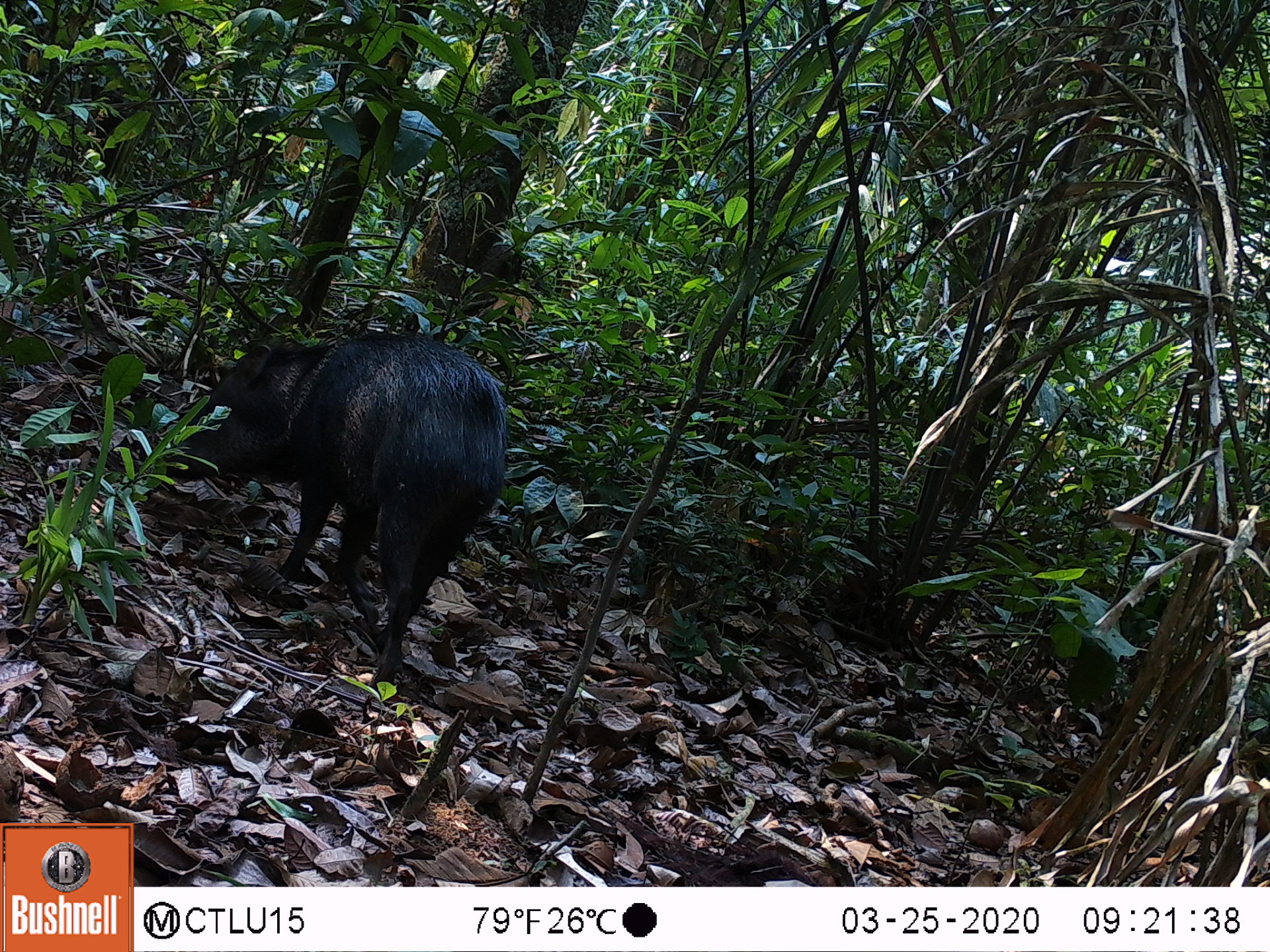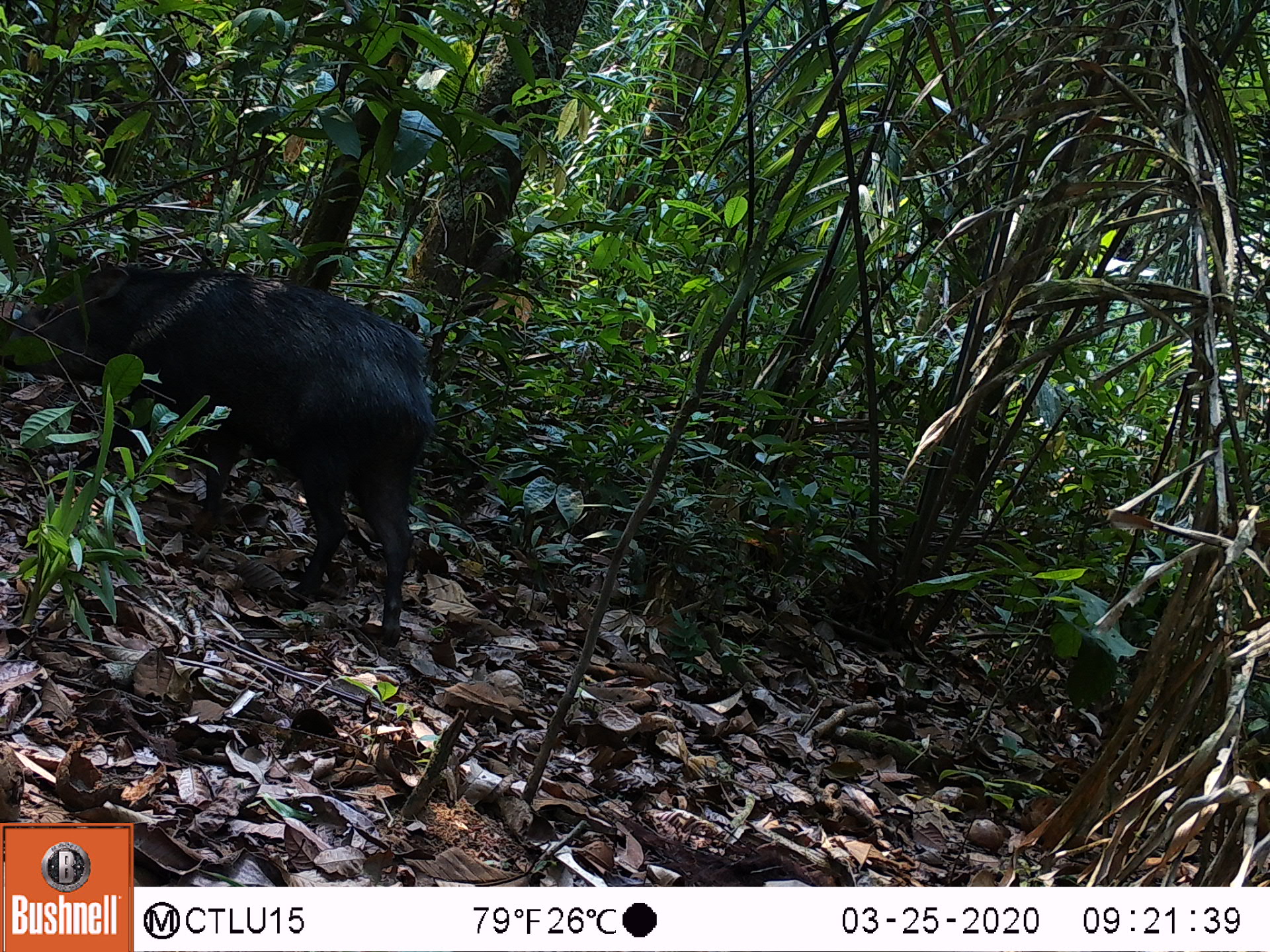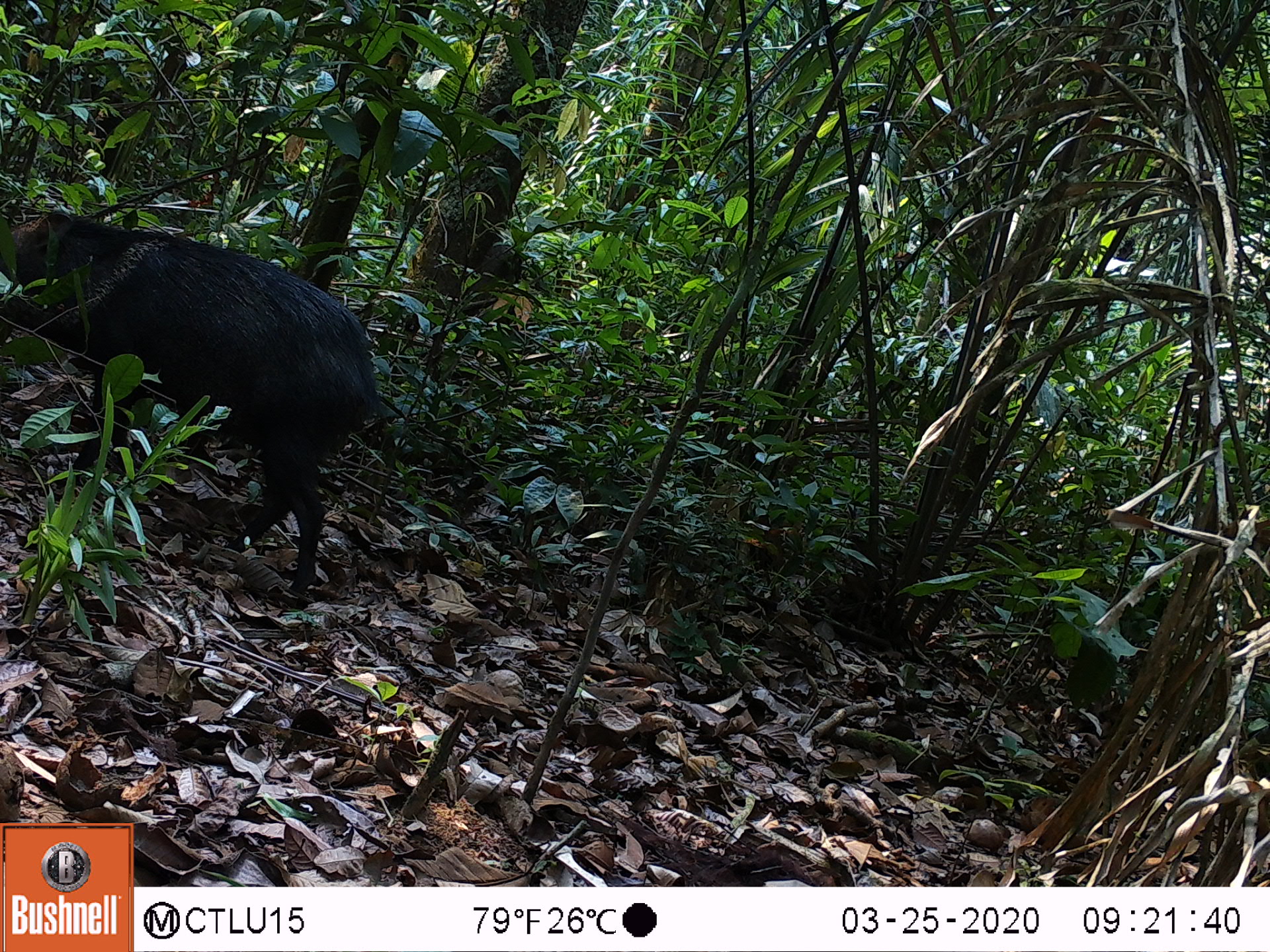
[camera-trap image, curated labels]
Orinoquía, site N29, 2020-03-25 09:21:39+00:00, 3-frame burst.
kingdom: Animalia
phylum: Chordata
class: Mammalia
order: Artiodactyla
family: Tayassuidae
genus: Pecari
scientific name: Pecari tajacu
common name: collared peccary